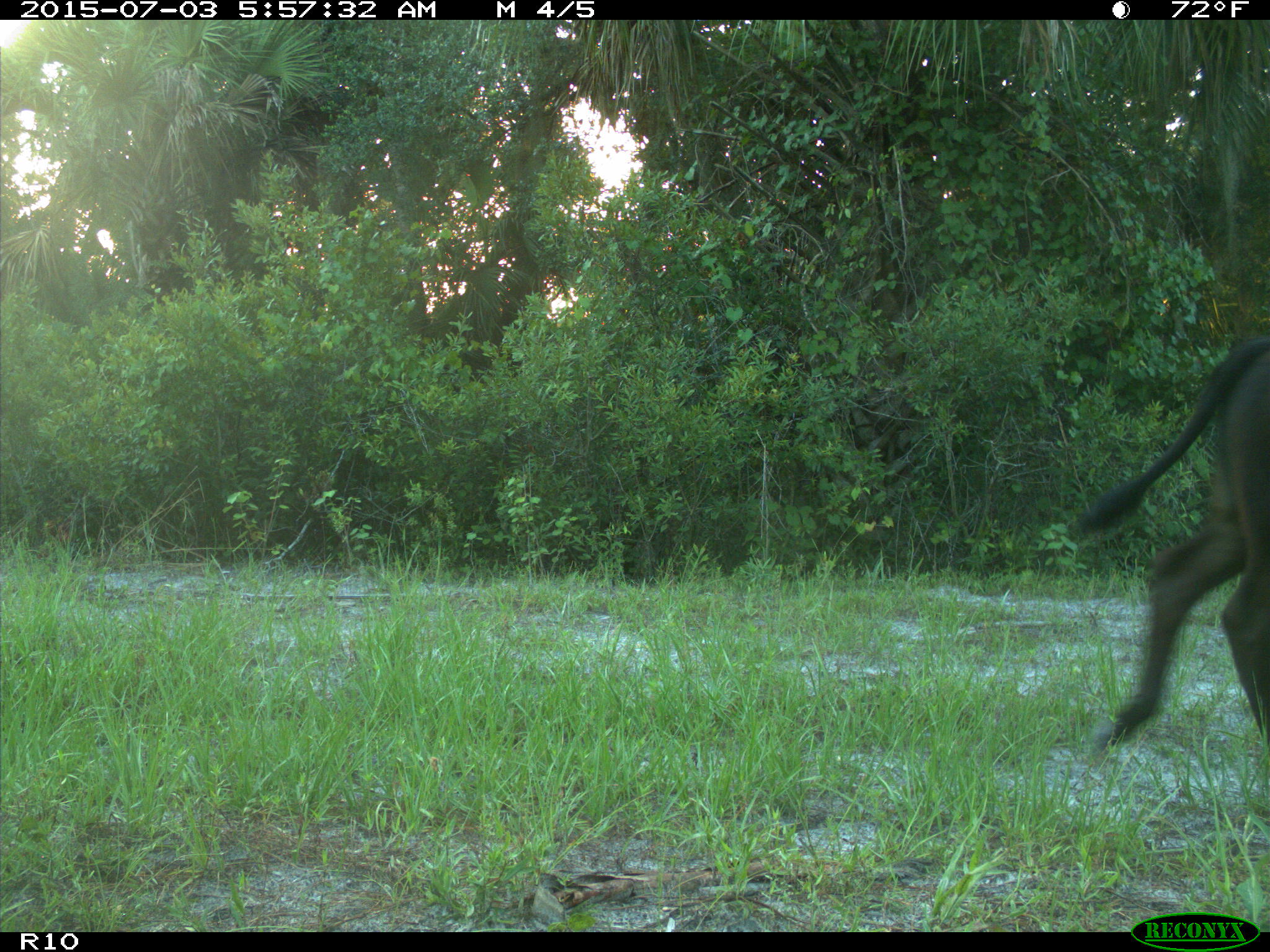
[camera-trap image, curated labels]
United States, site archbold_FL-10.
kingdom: Animalia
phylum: Chordata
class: Mammalia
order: Artiodactyla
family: Bovidae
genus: Bos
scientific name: Bos taurus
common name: domestic cow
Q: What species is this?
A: Bos taurus (domestic cow).